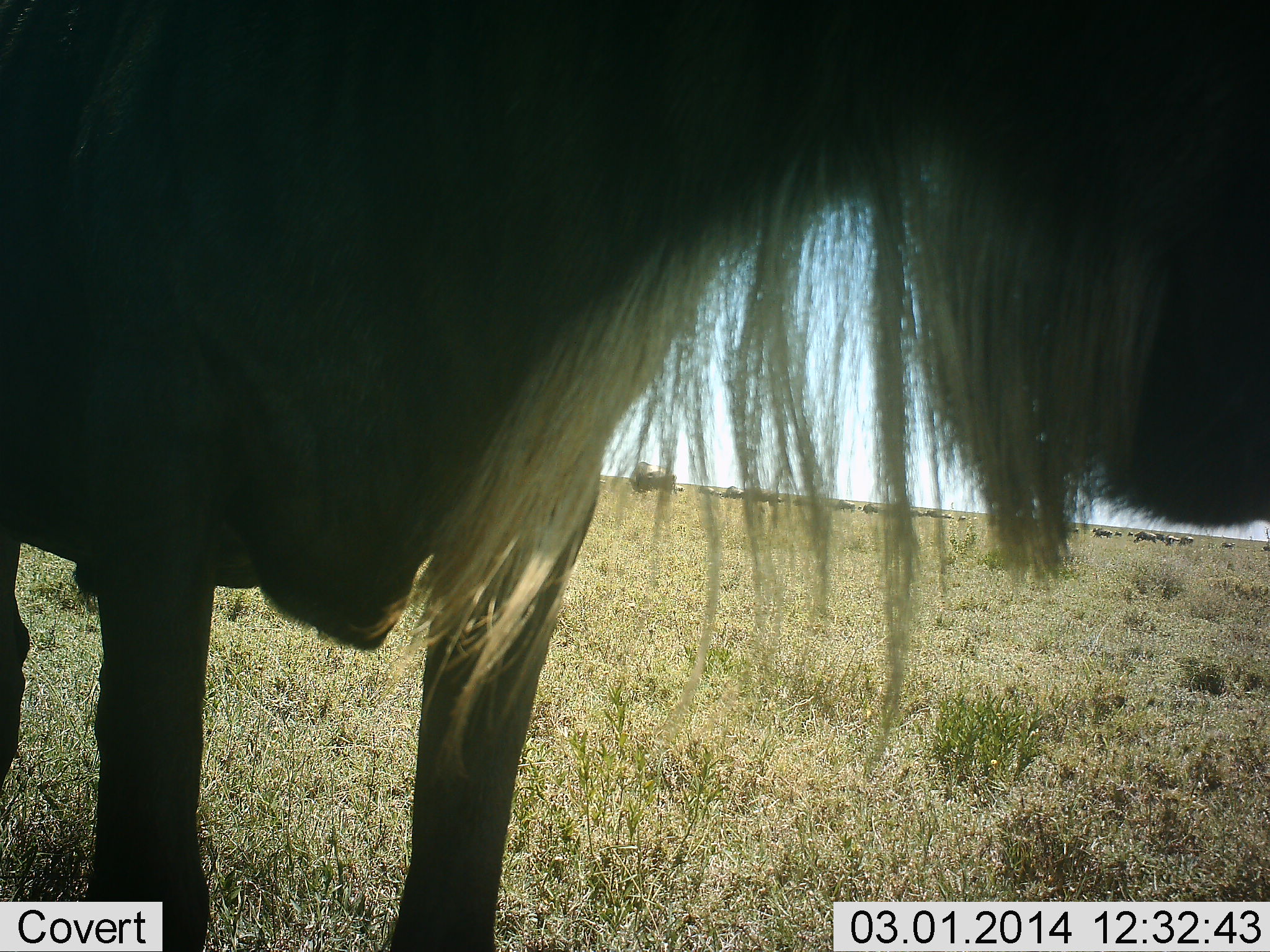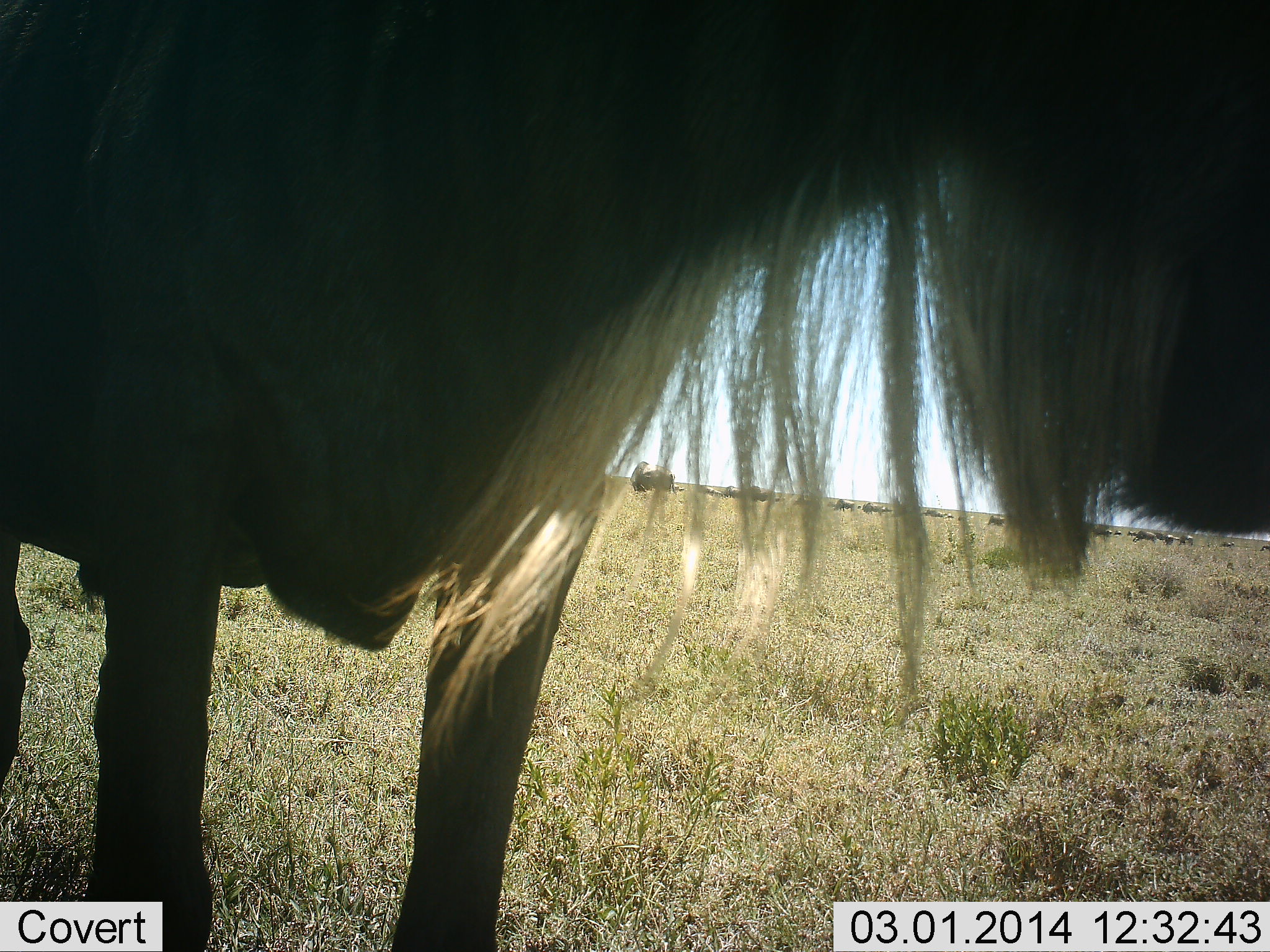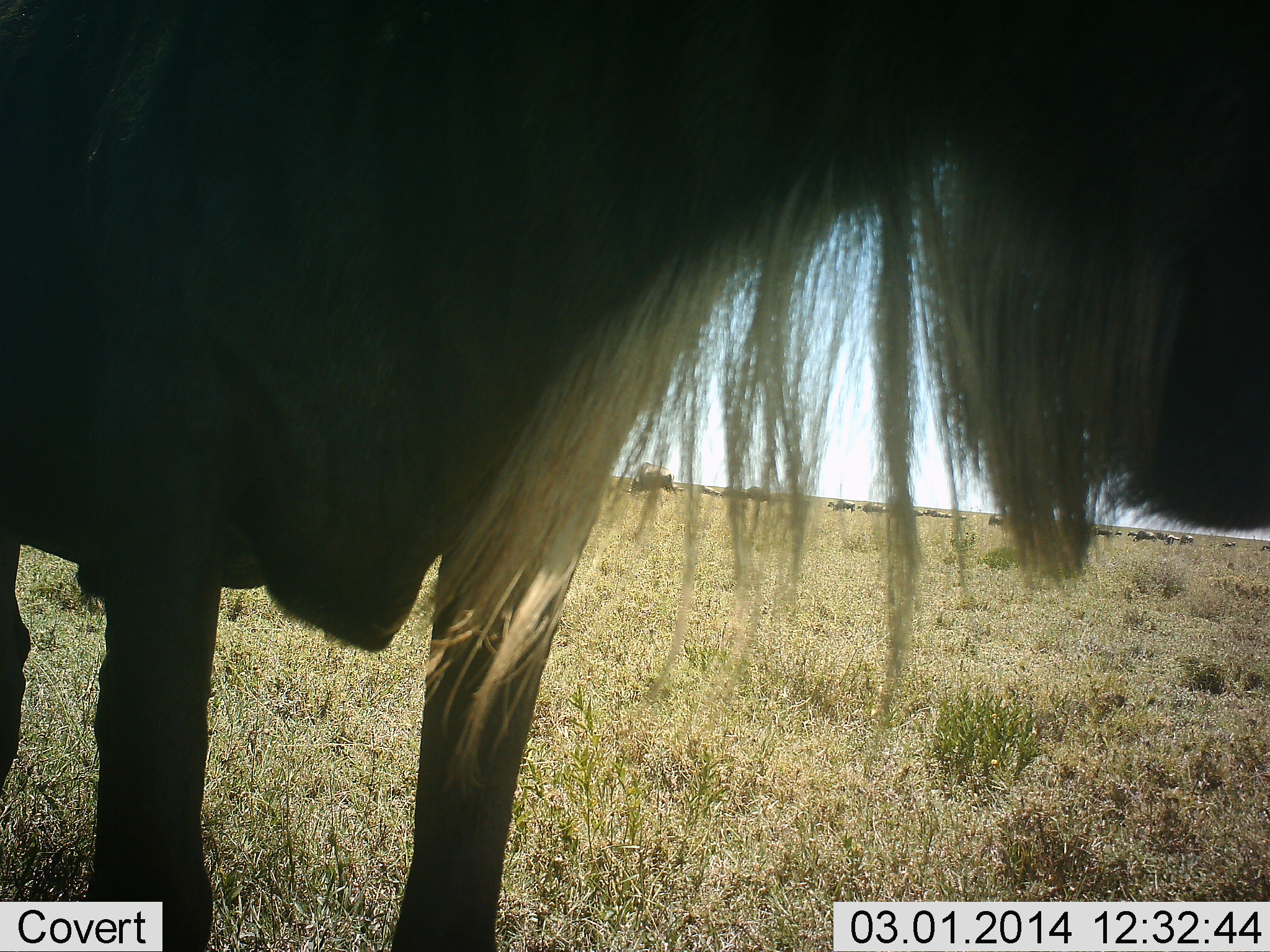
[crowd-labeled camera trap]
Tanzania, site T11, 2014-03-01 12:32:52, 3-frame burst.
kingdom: Animalia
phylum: Chordata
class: Mammalia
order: Artiodactyla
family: Bovidae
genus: Connochaetes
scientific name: Connochaetes taurinus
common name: blue wildebeest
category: wildebeest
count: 1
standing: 94%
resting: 6%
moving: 6%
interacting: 3%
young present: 0%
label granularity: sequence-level